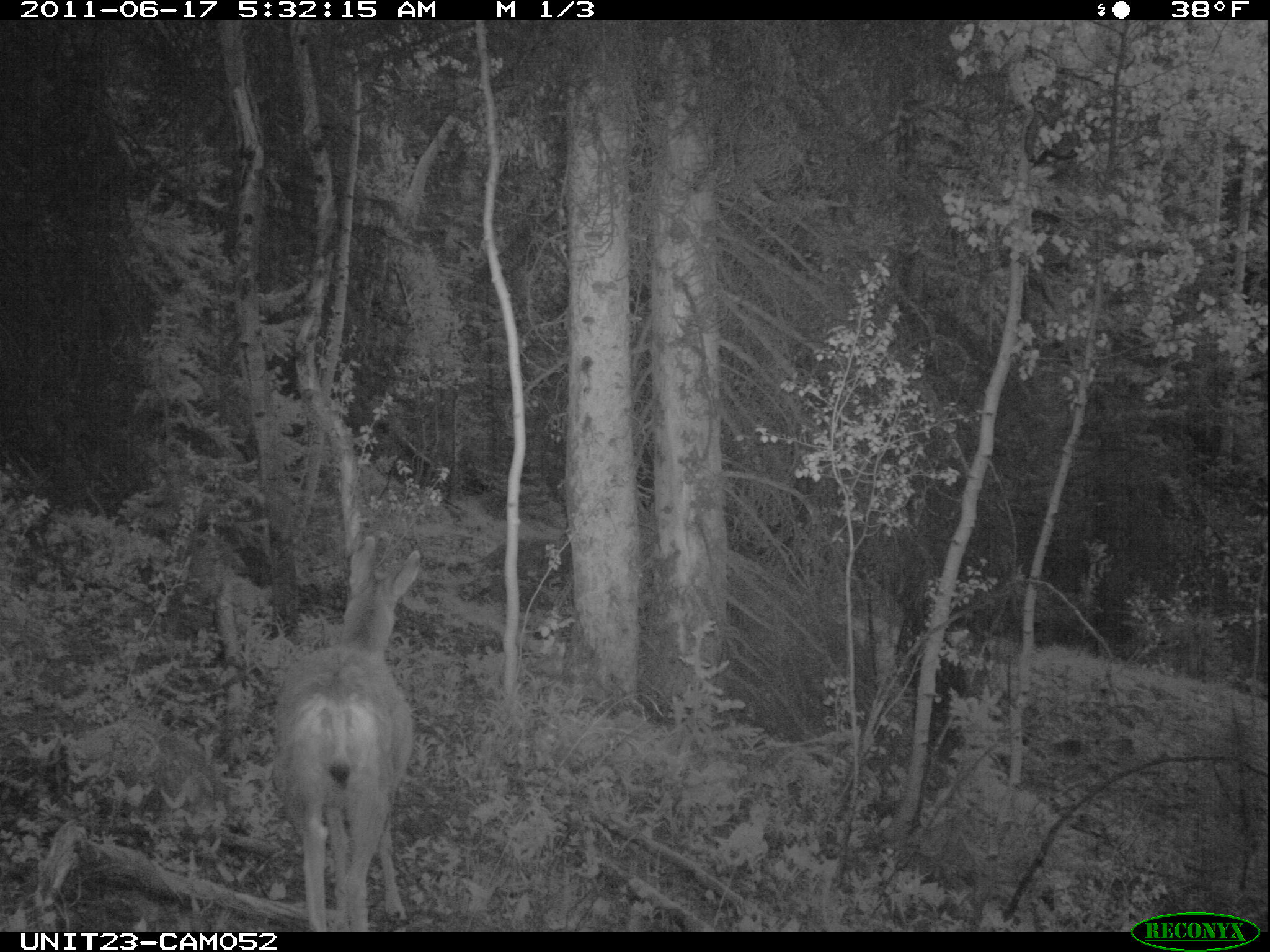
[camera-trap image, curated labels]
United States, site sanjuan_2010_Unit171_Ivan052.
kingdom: Animalia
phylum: Chordata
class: Mammalia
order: Artiodactyla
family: Cervidae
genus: Odocoileus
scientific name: Odocoileus hemionus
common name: mule deer